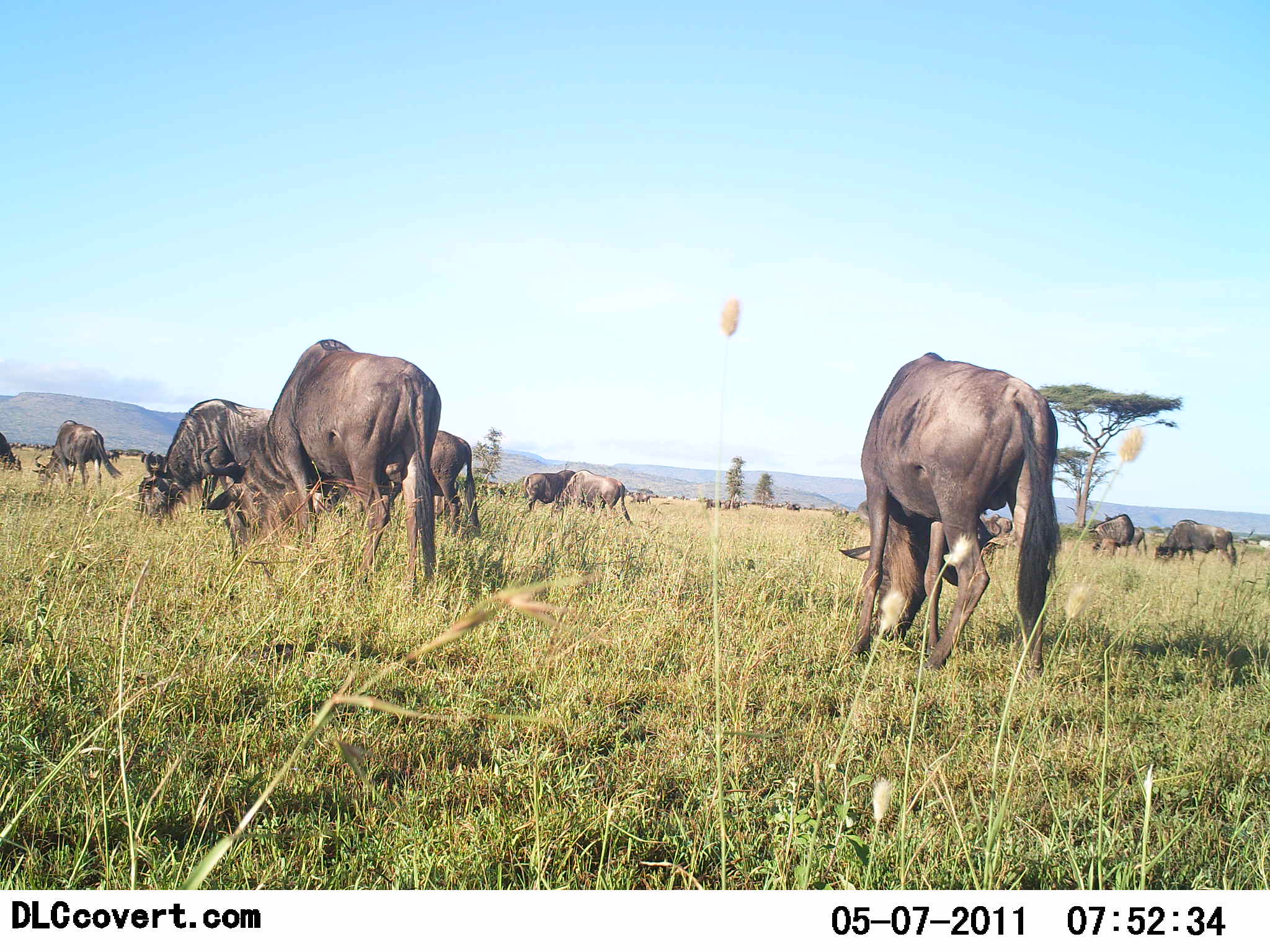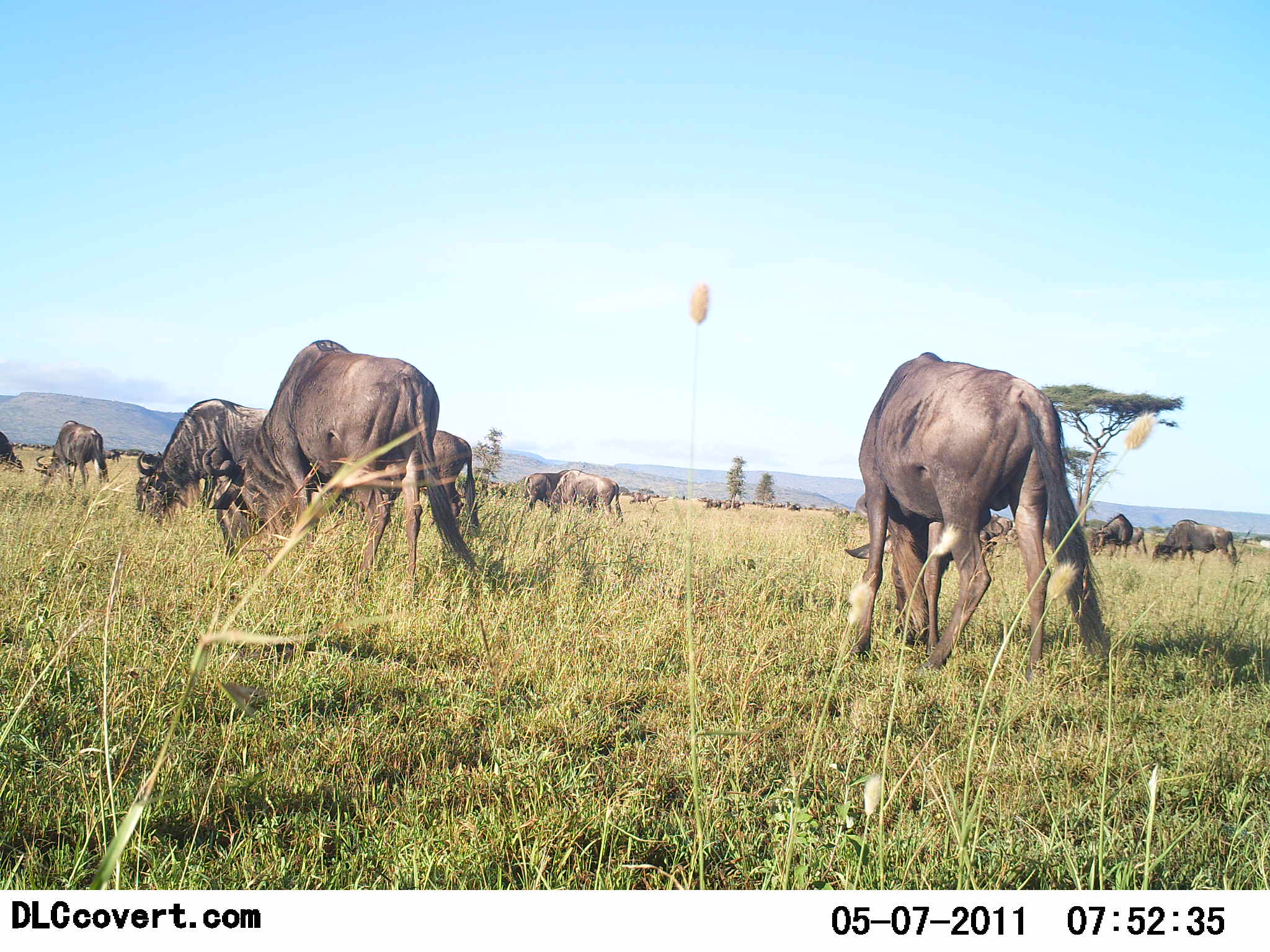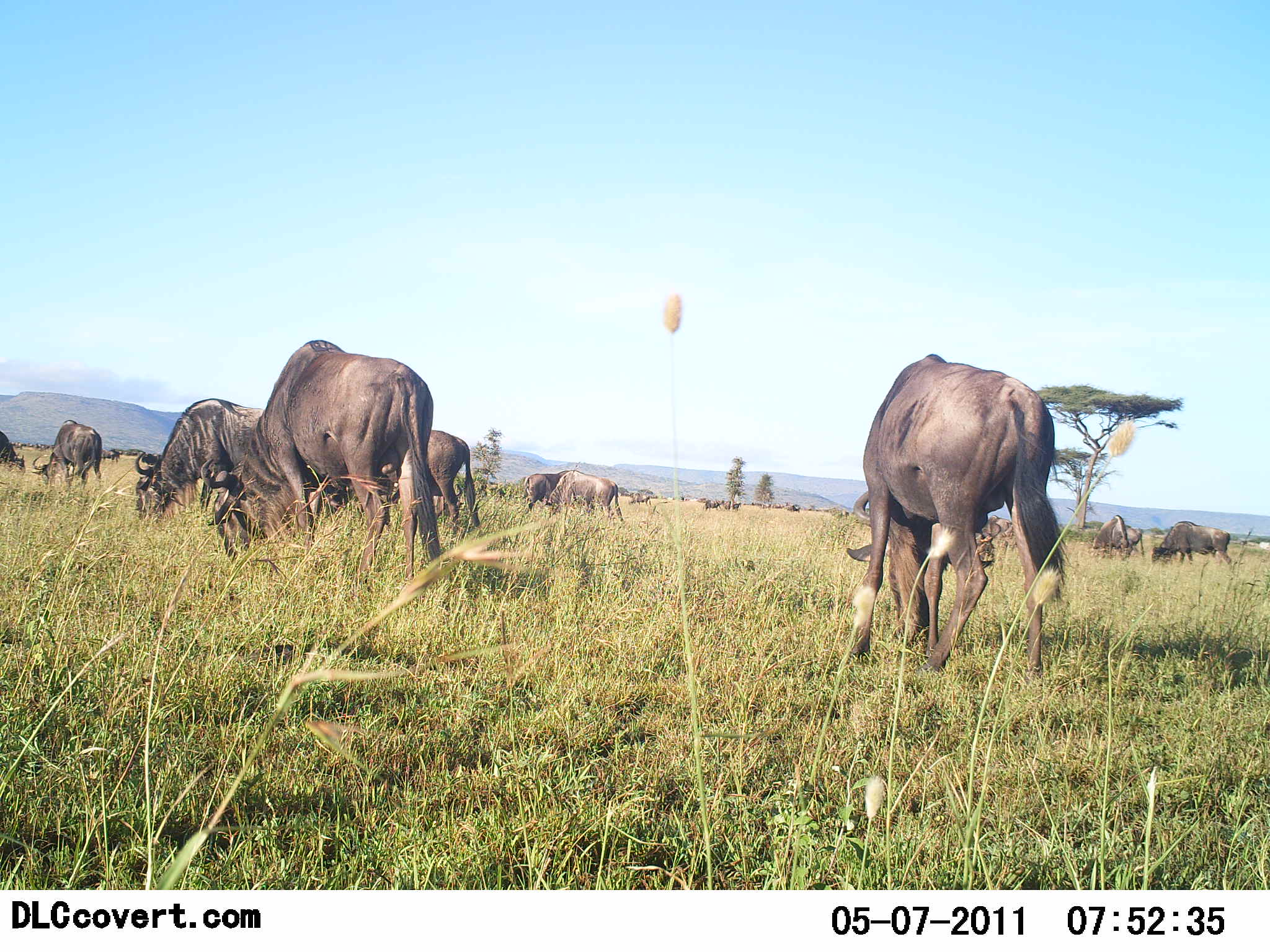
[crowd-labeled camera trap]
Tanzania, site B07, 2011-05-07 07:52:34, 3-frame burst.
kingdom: Animalia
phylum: Chordata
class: Mammalia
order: Artiodactyla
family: Bovidae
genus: Connochaetes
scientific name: Connochaetes taurinus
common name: blue wildebeest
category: wildebeest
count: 11-50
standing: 20%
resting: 0%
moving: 10%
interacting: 0%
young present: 0%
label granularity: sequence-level